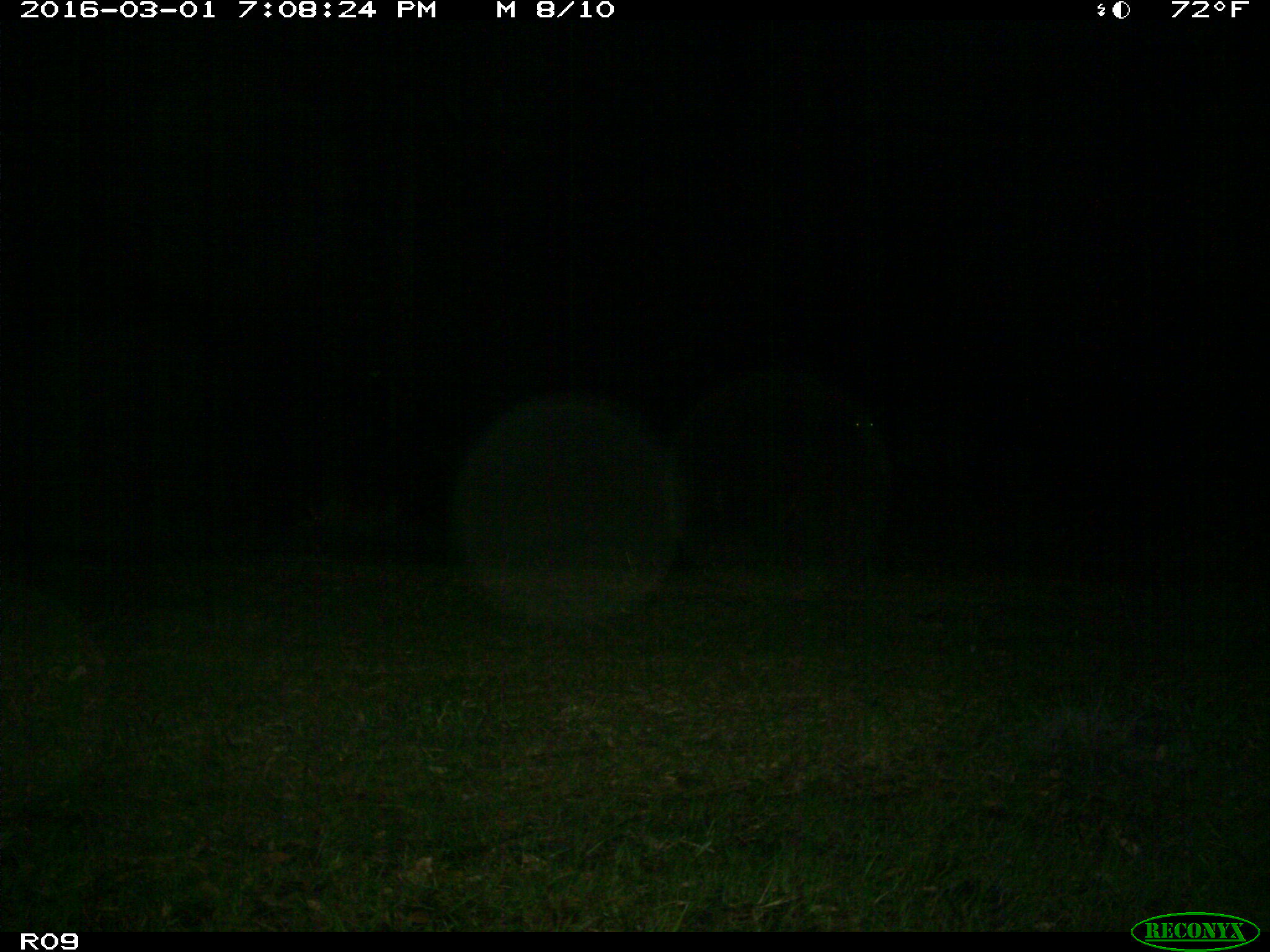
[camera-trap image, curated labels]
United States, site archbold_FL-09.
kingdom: Animalia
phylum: Chordata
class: Mammalia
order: Artiodactyla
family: Bovidae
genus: Bos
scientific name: Bos taurus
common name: domestic cow